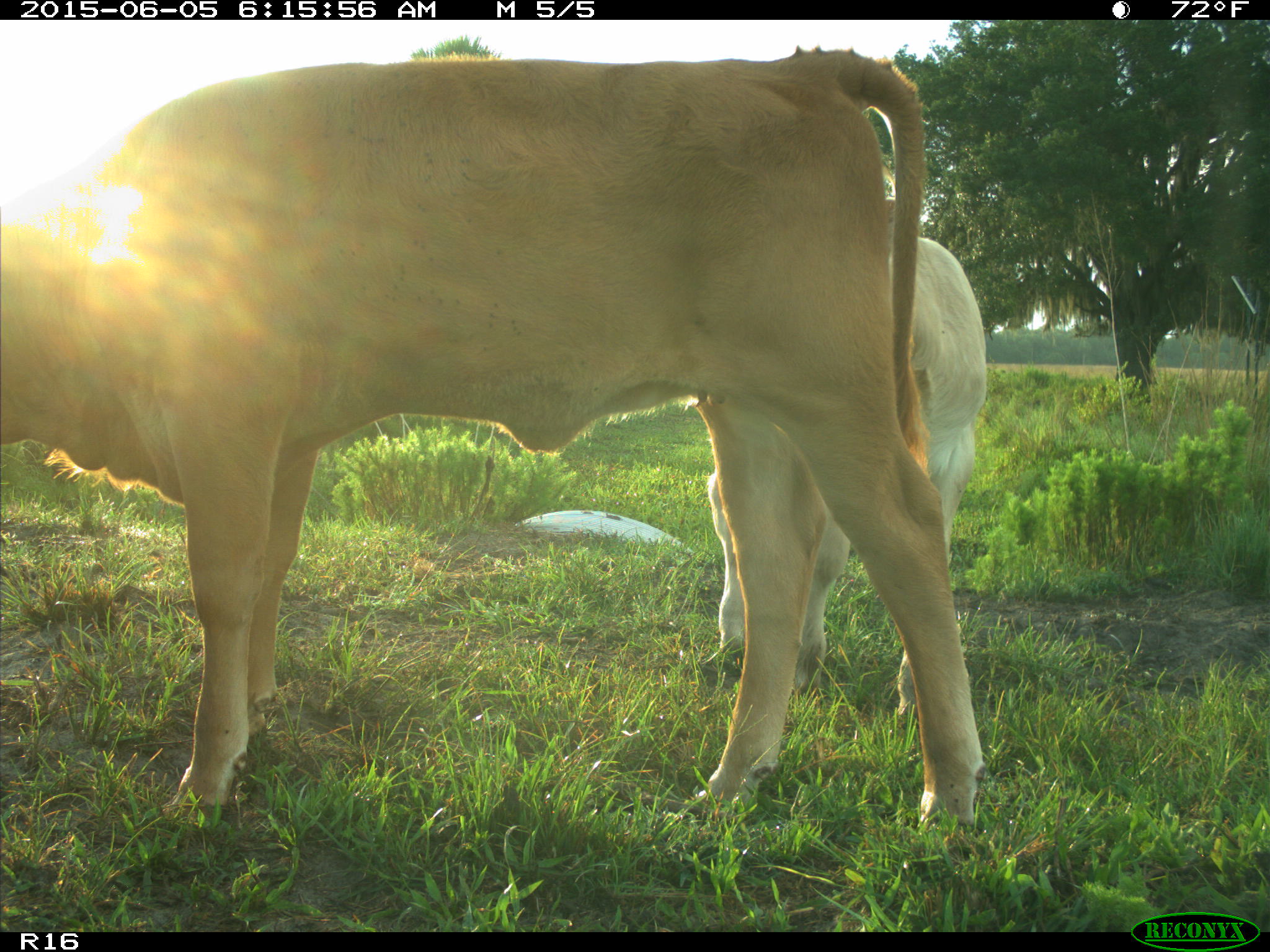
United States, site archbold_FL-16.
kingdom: Animalia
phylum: Chordata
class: Mammalia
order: Artiodactyla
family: Bovidae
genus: Bos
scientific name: Bos taurus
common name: domestic cow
Bos taurus (domestic cow).